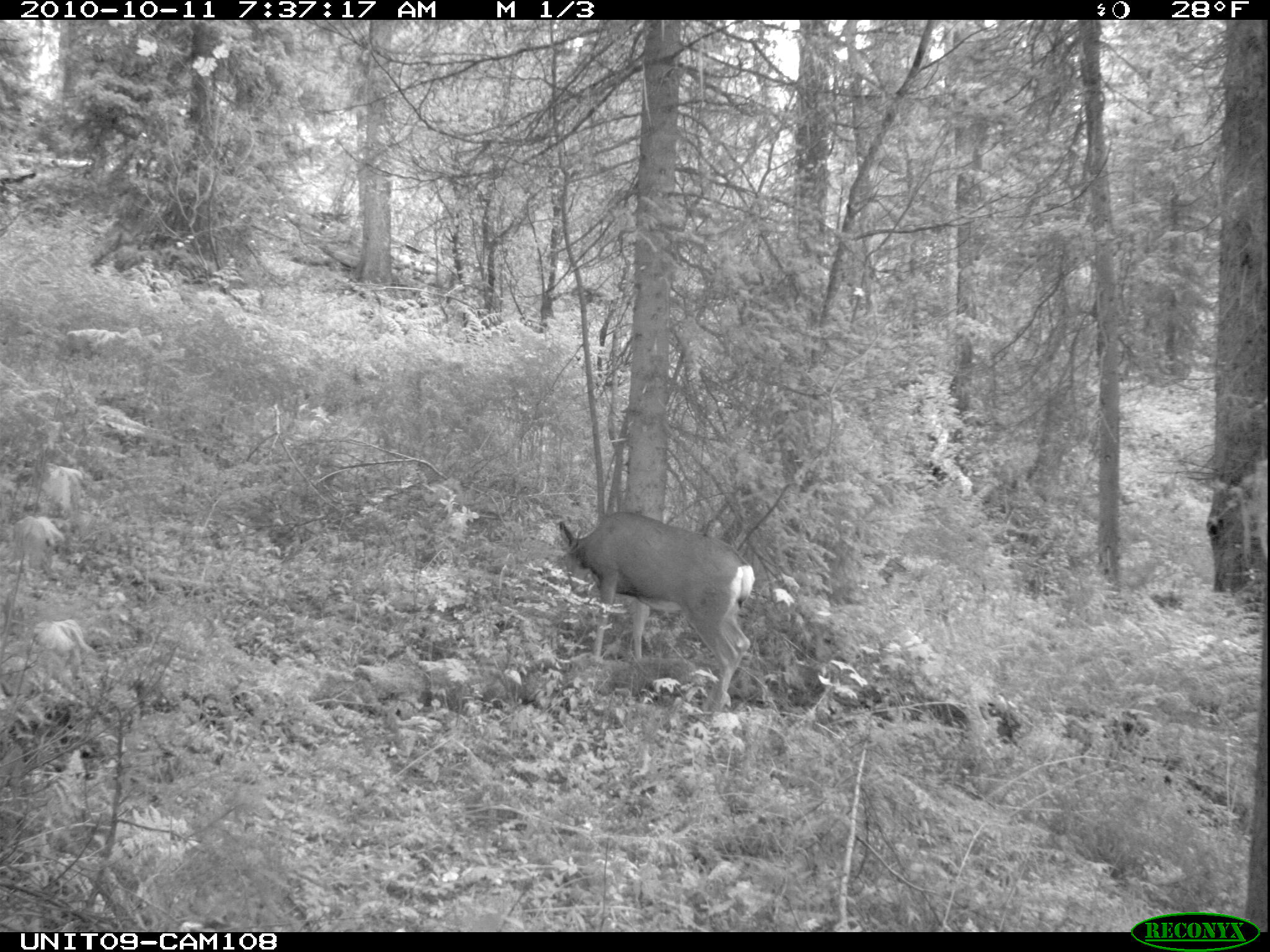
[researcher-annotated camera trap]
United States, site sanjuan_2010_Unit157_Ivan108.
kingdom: Animalia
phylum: Chordata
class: Mammalia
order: Artiodactyla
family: Cervidae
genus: Odocoileus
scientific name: Odocoileus hemionus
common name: mule deer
Odocoileus hemionus (mule deer).